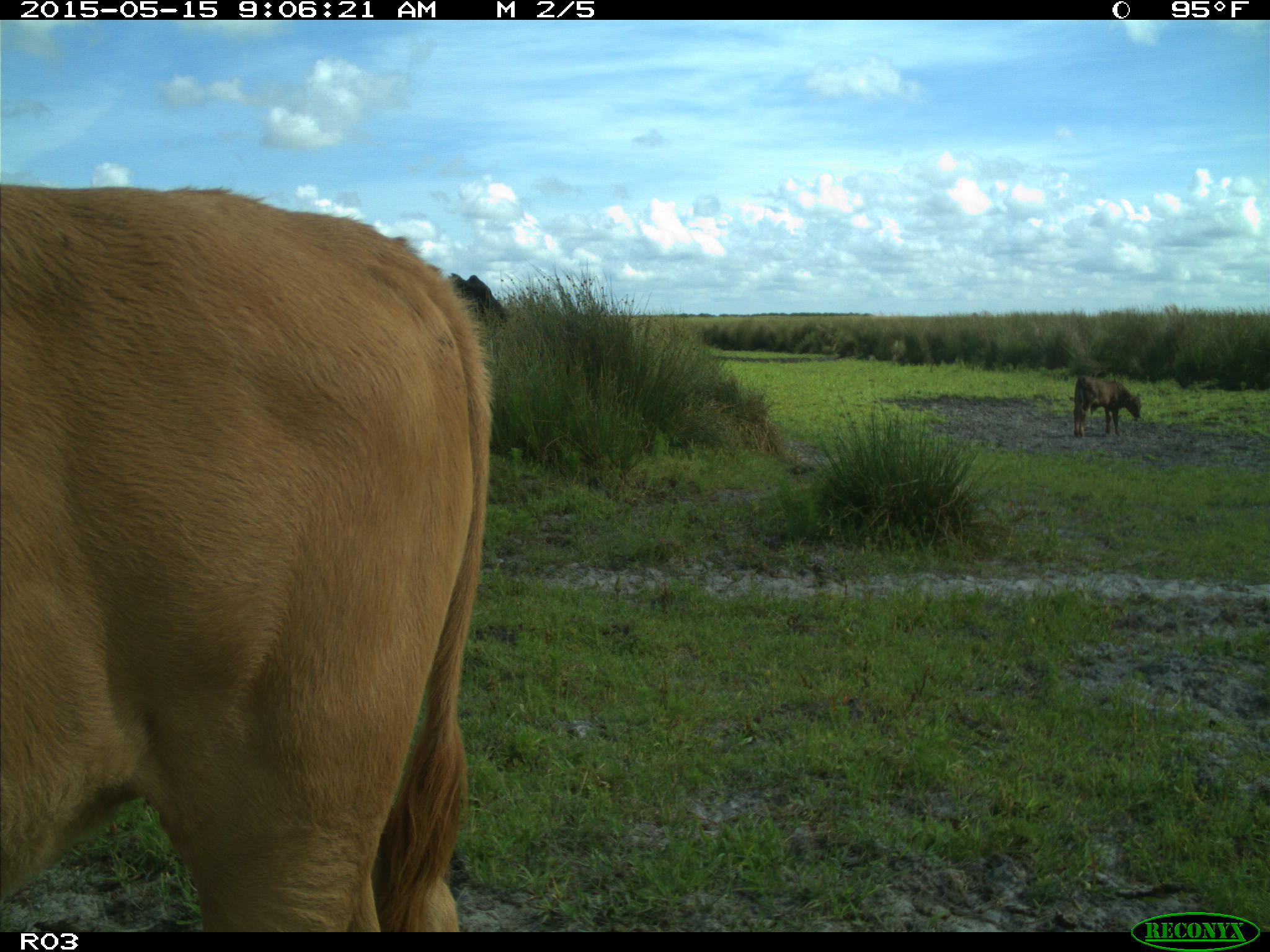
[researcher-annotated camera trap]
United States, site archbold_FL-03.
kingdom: Animalia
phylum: Chordata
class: Mammalia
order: Artiodactyla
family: Bovidae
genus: Bos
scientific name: Bos taurus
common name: domestic cow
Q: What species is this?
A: Bos taurus (domestic cow).